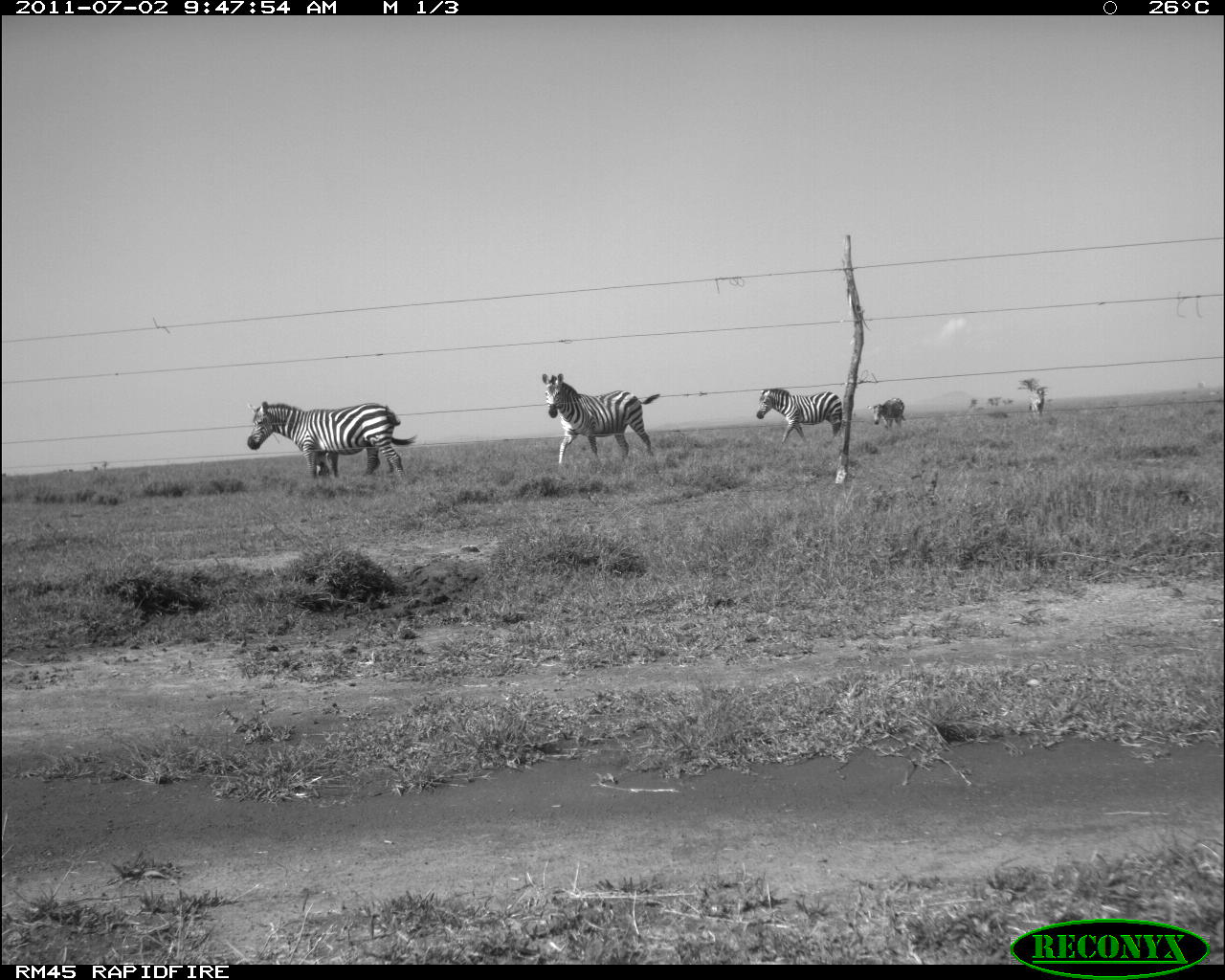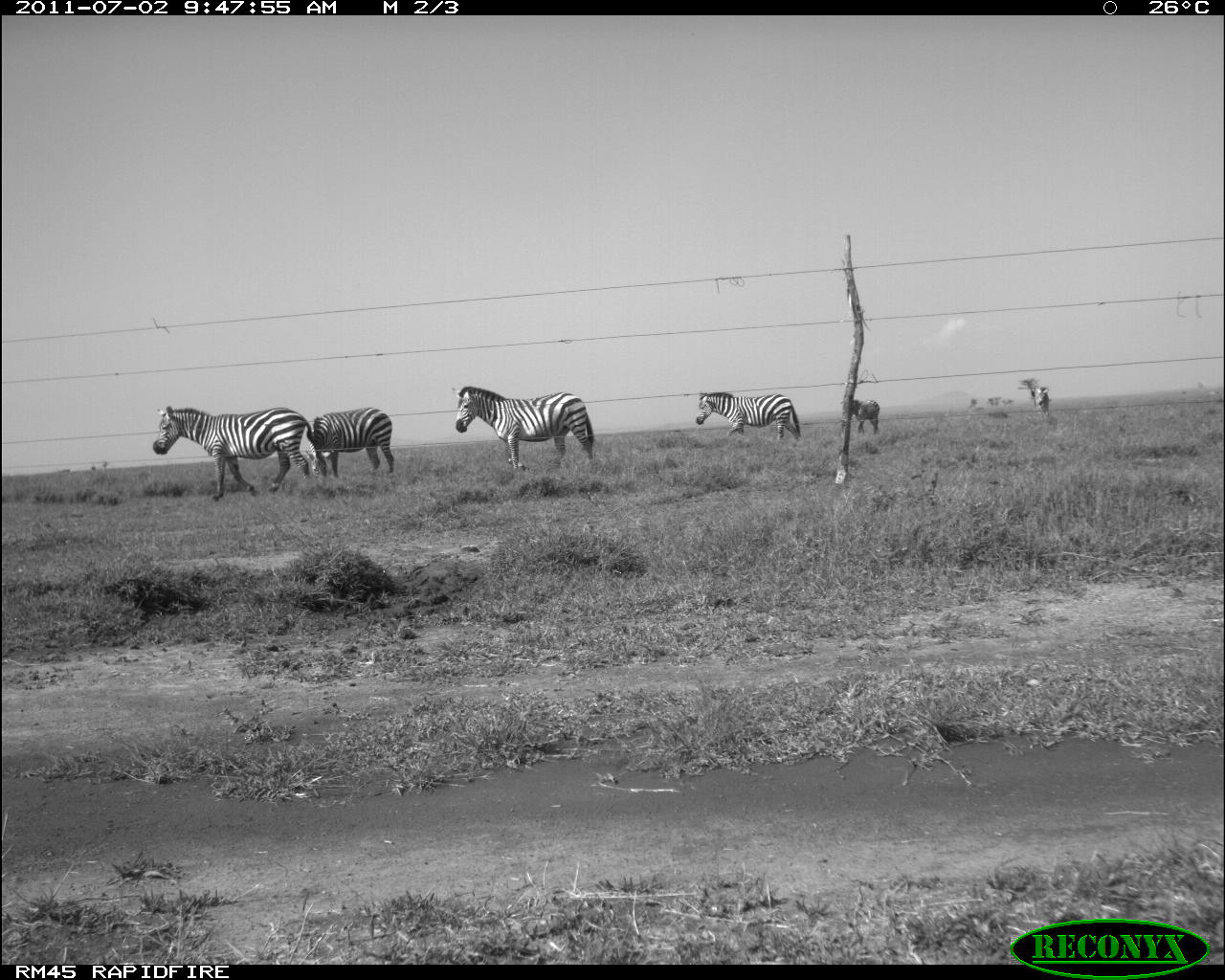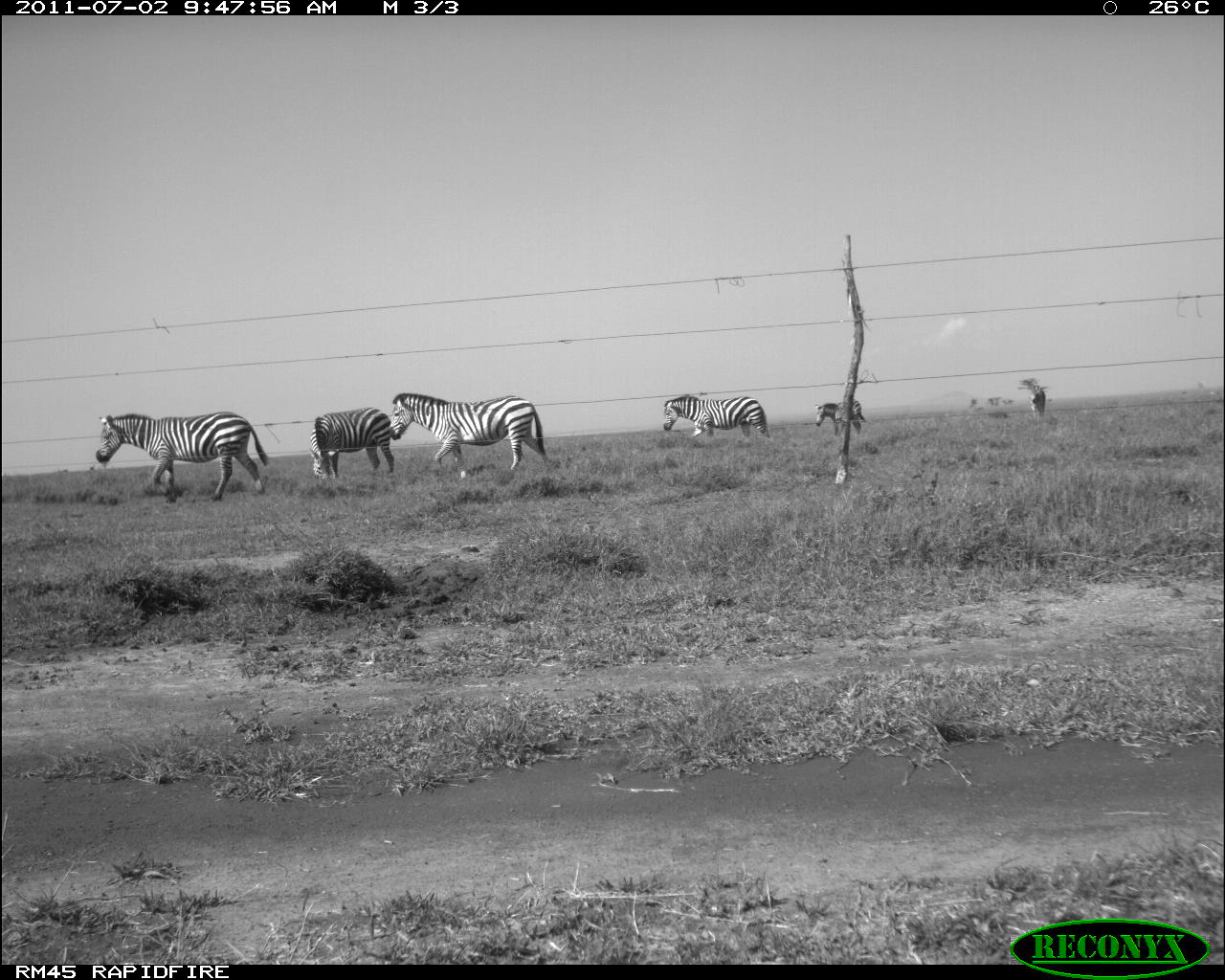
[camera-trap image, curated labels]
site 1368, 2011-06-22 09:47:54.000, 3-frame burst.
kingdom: Animalia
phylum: Chordata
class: Mammalia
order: Perissodactyla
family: Equidae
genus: Equus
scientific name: Equus quagga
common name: plains zebra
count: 6